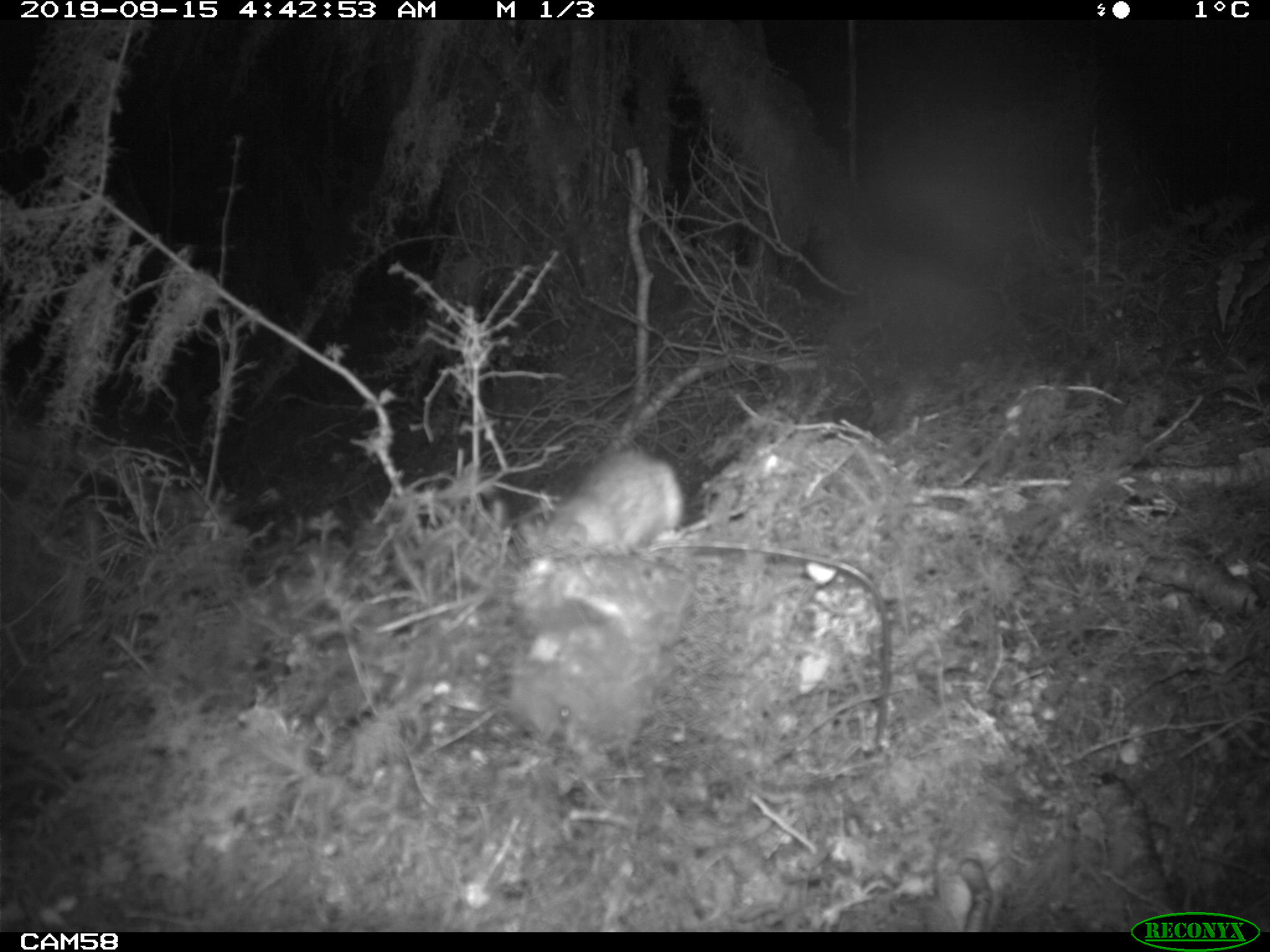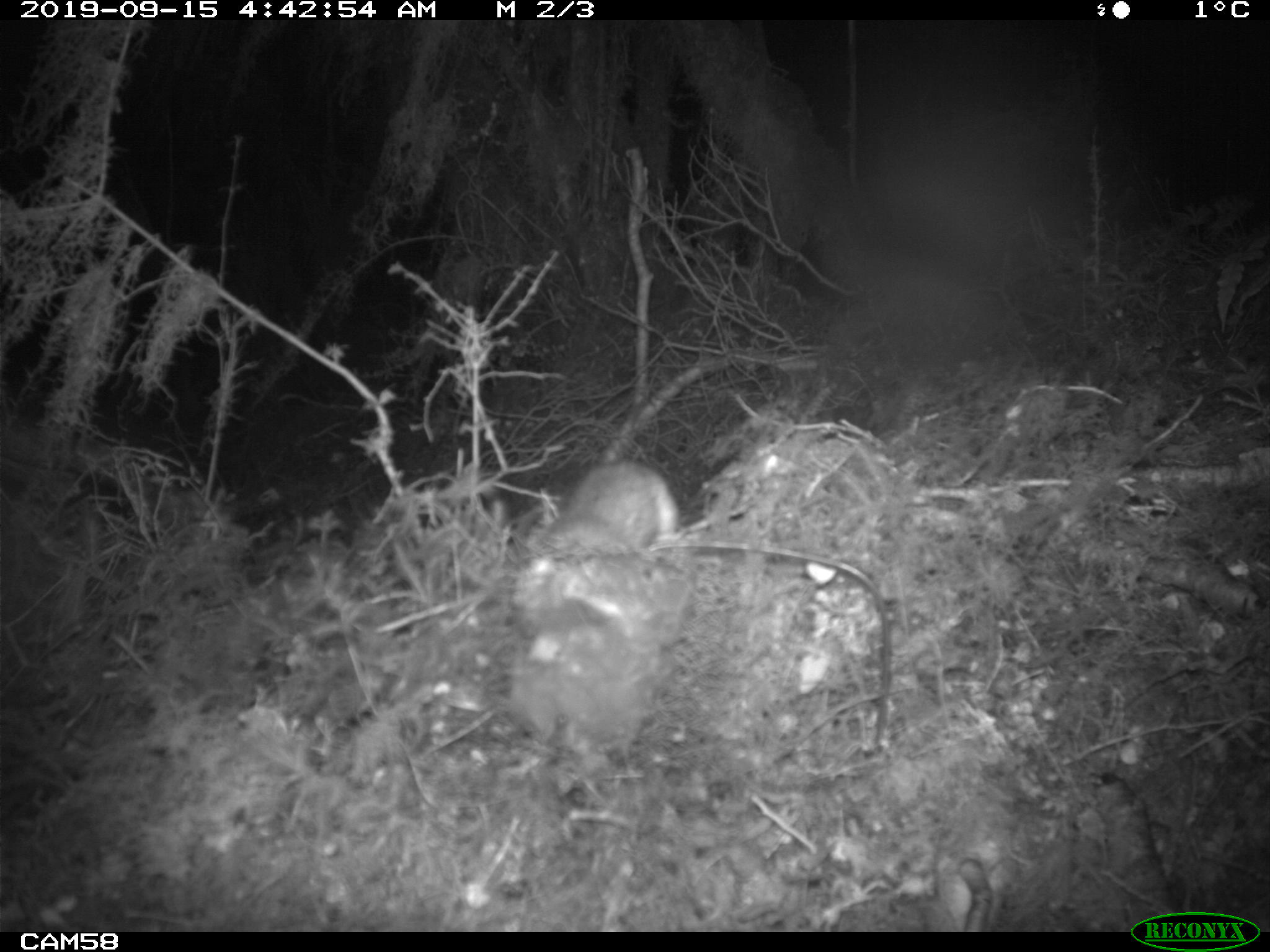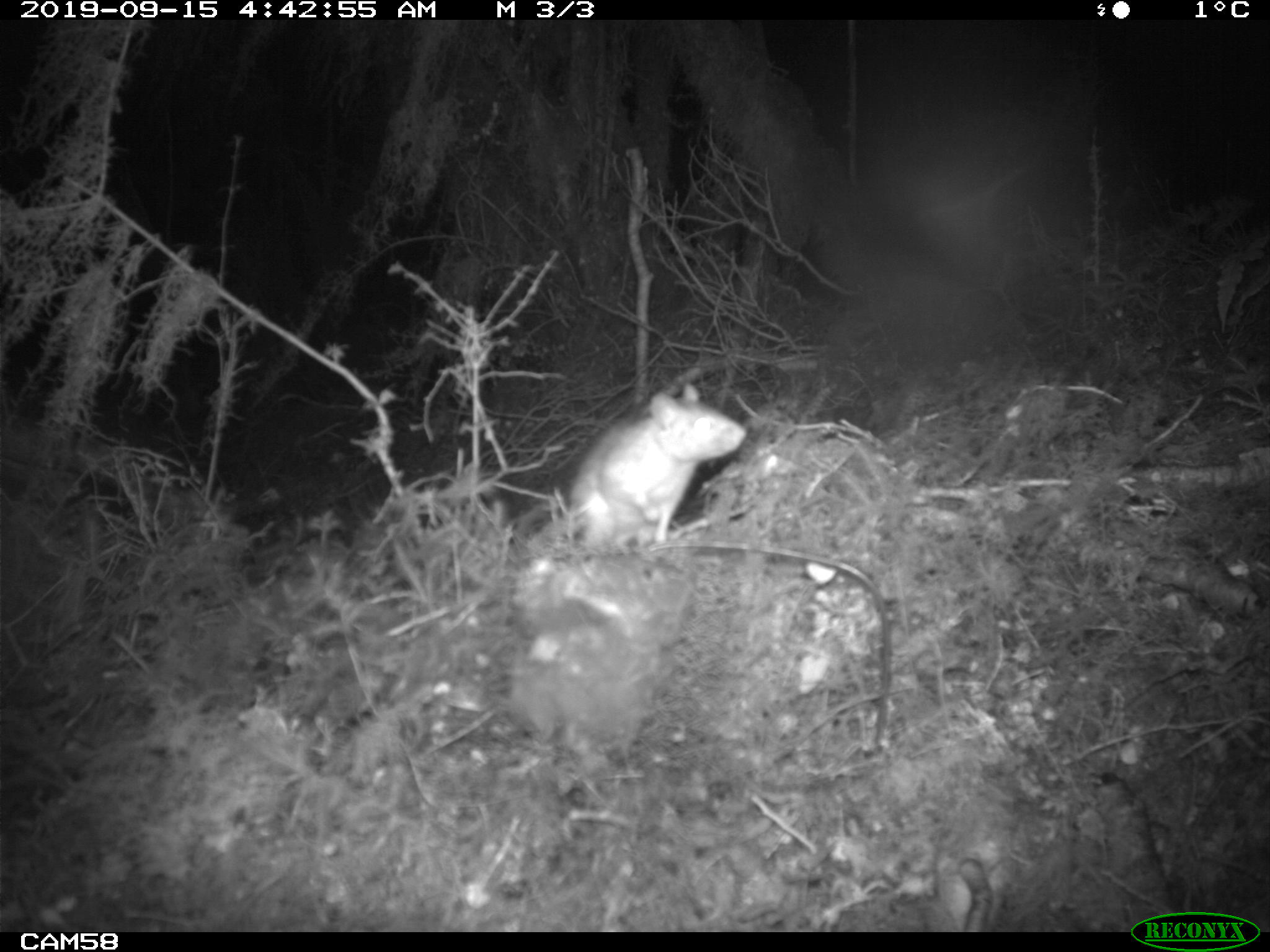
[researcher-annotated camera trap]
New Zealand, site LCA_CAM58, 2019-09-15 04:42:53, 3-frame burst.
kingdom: Animalia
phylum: Chordata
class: Mammalia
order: Rodentia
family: Muridae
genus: Rattus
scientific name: Rattus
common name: rat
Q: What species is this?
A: Rat (Rattus).